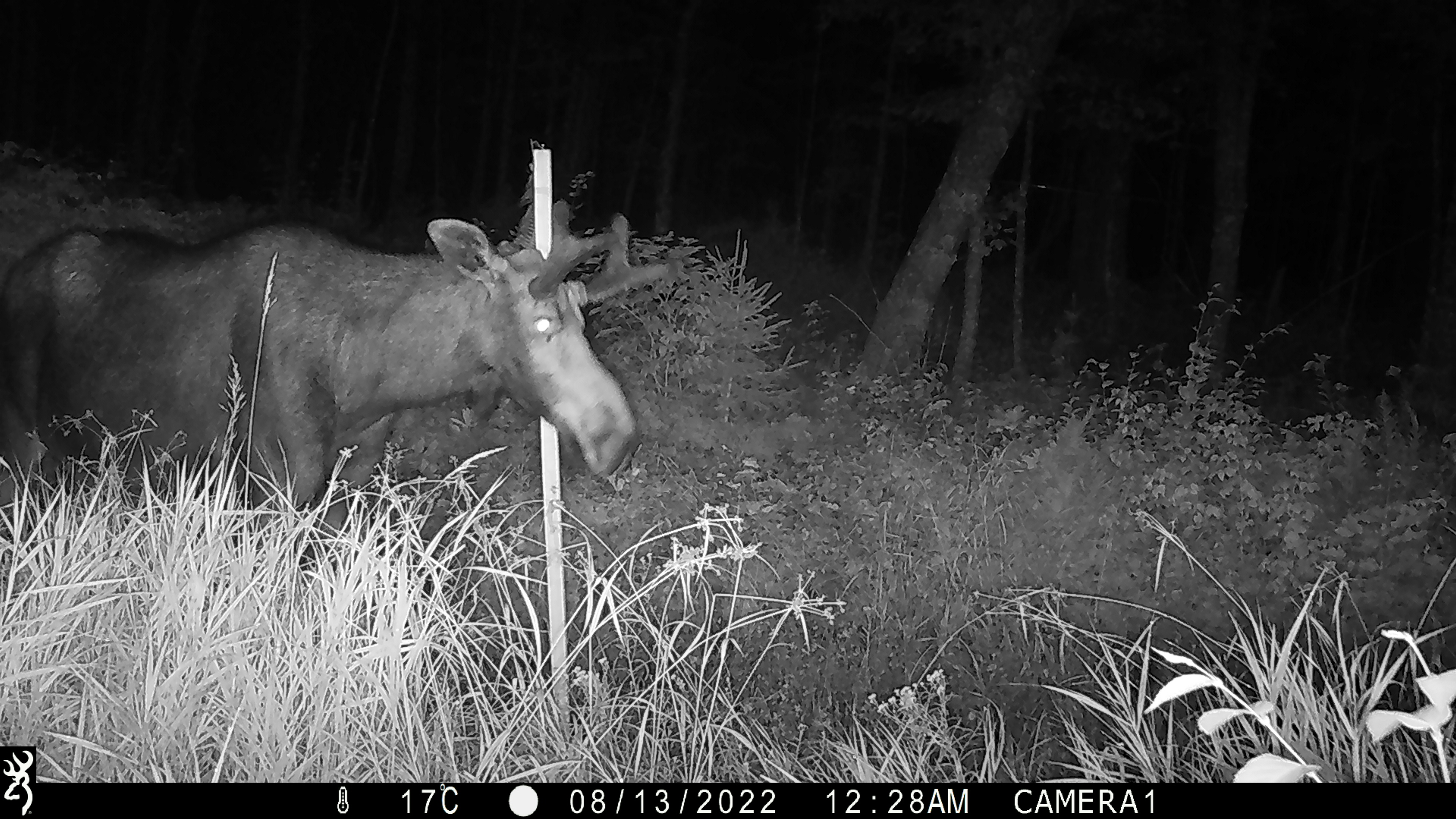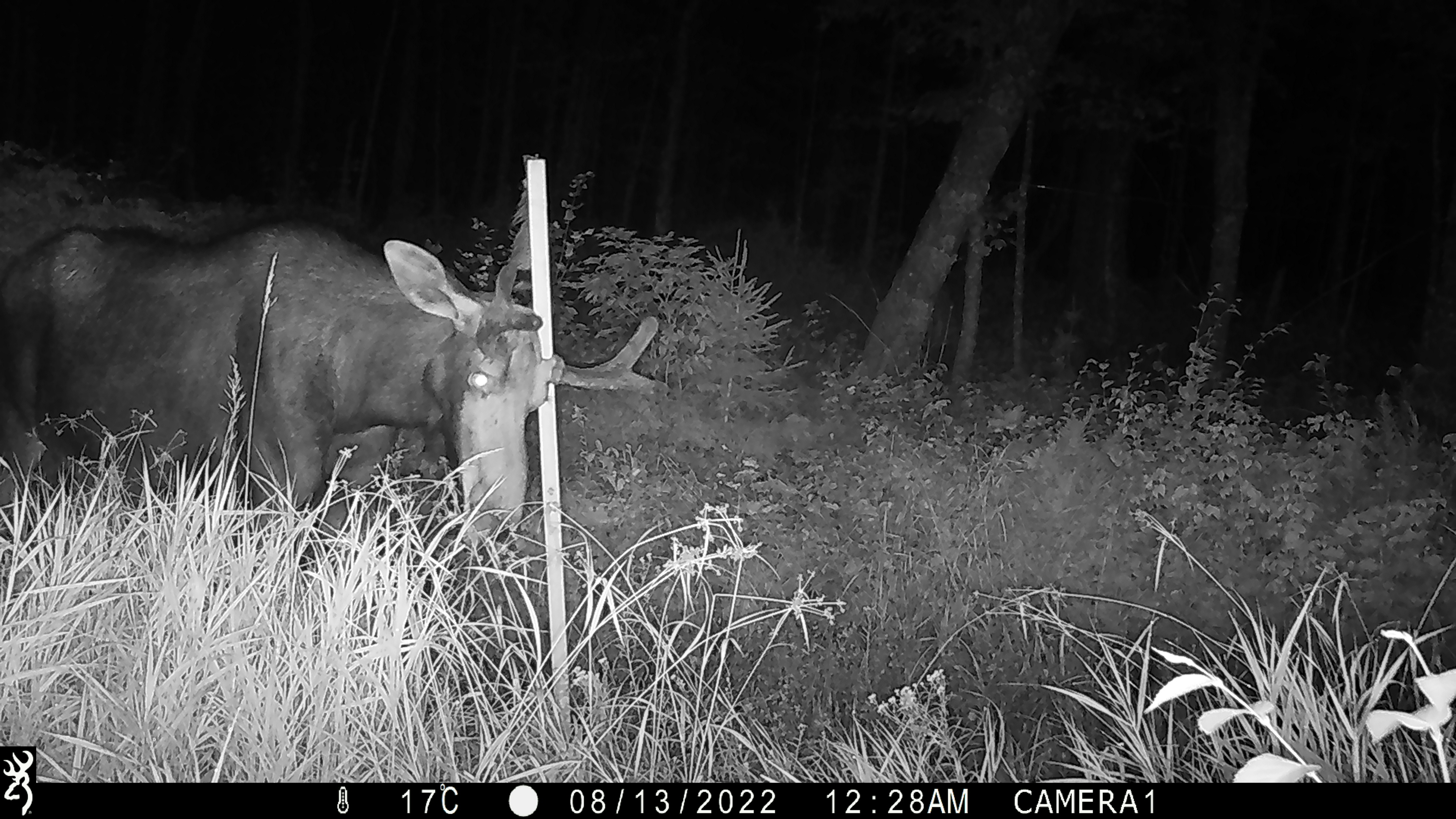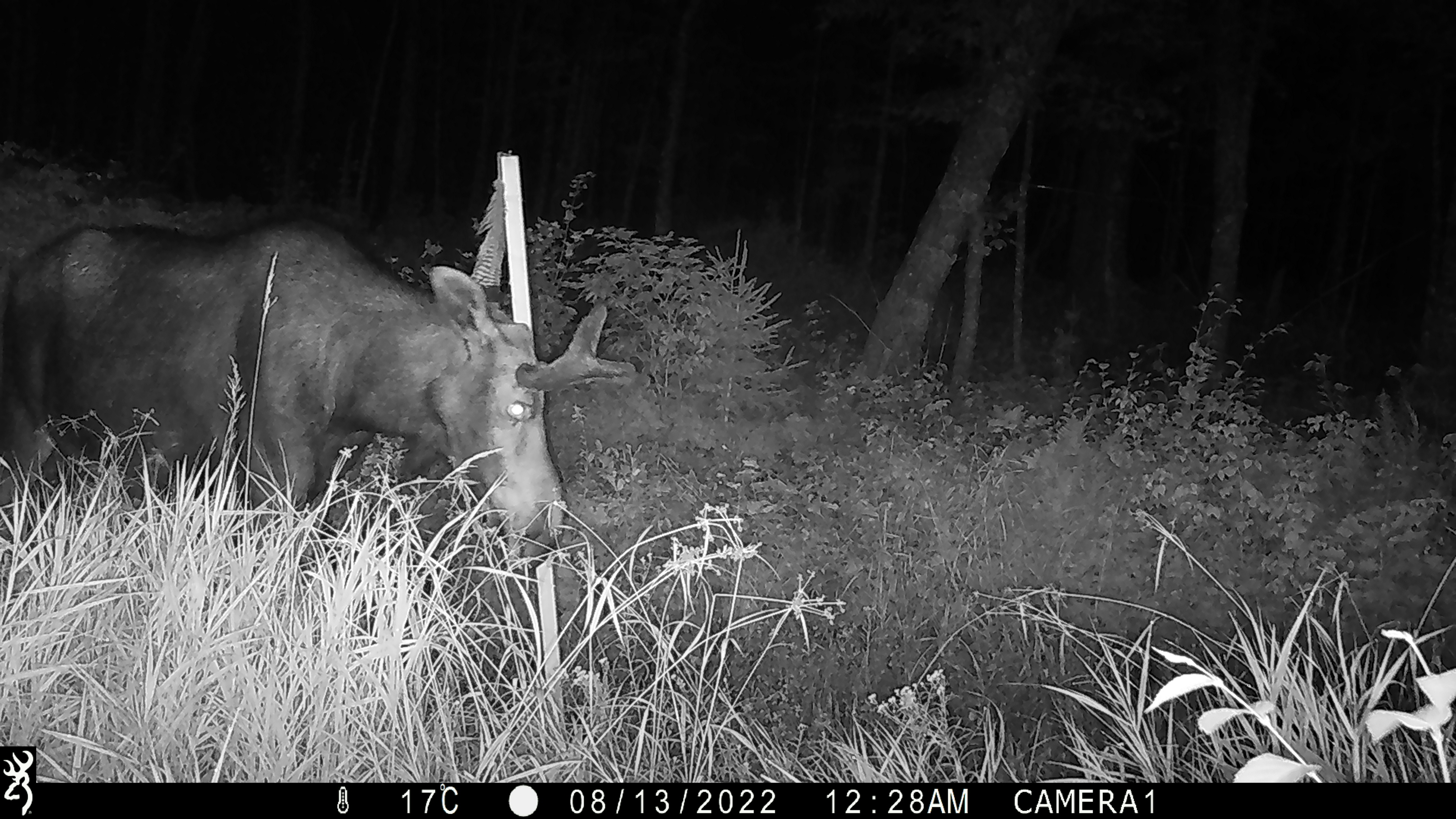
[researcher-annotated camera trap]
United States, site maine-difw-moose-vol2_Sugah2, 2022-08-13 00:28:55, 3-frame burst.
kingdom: Animalia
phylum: Chordata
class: Mammalia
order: Artiodactyla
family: Cervidae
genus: Alces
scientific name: Alces alces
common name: moose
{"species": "moose (Alces alces)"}